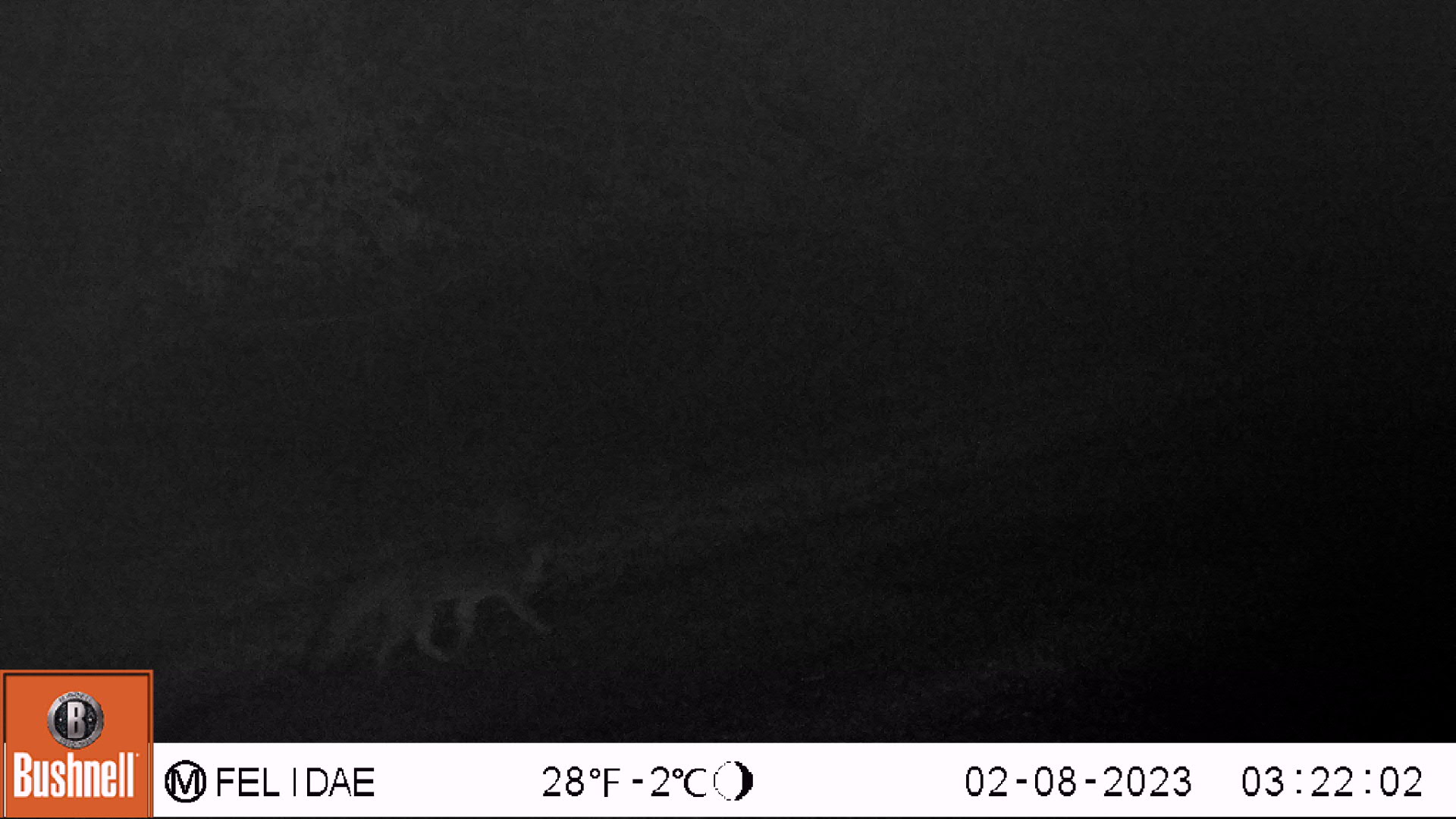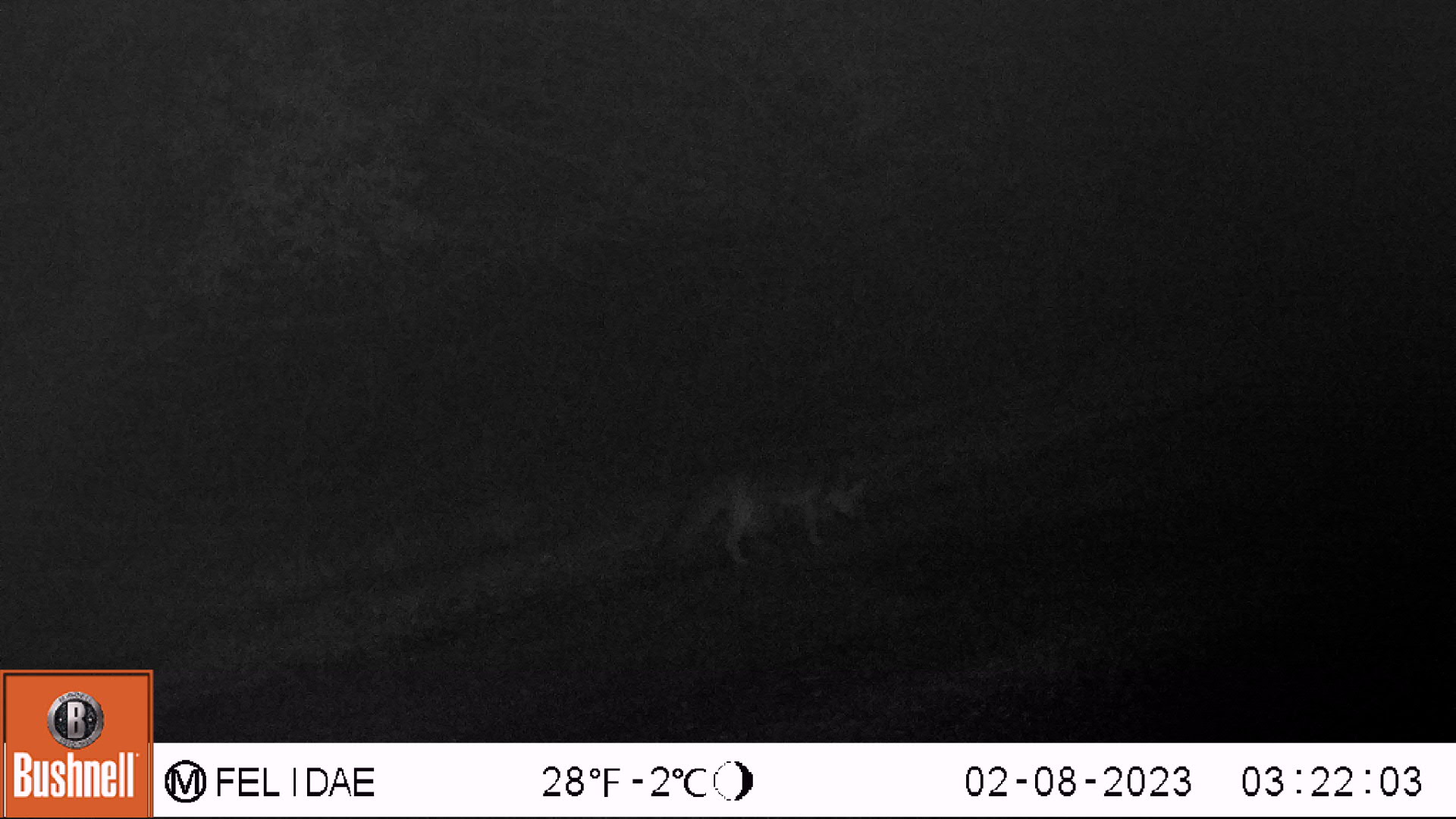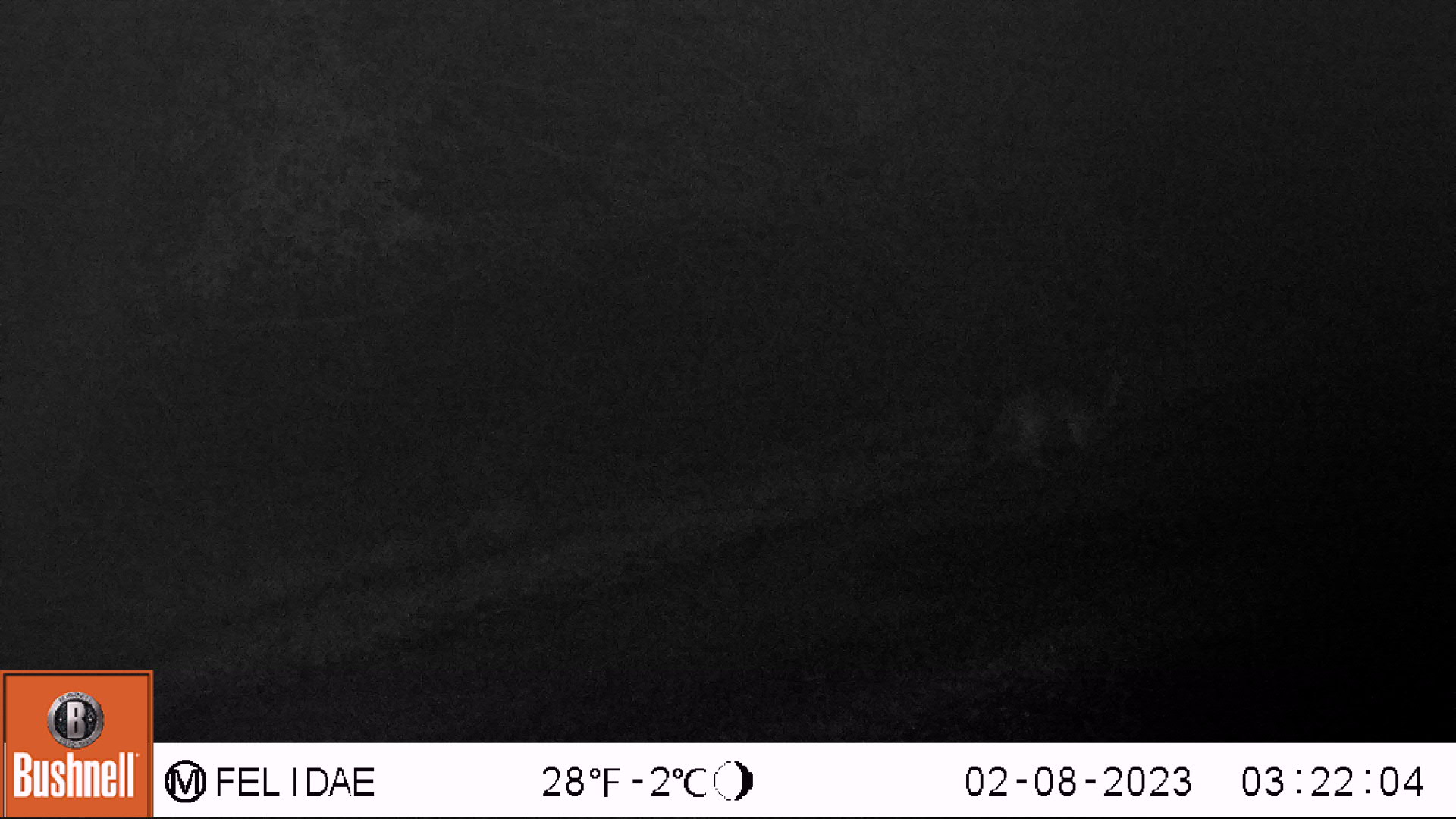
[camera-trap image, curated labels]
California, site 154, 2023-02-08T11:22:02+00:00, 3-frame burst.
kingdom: Animalia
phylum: Chordata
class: Mammalia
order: Carnivora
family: Canidae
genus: Urocyon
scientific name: Urocyon cinereoargenteus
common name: gray fox